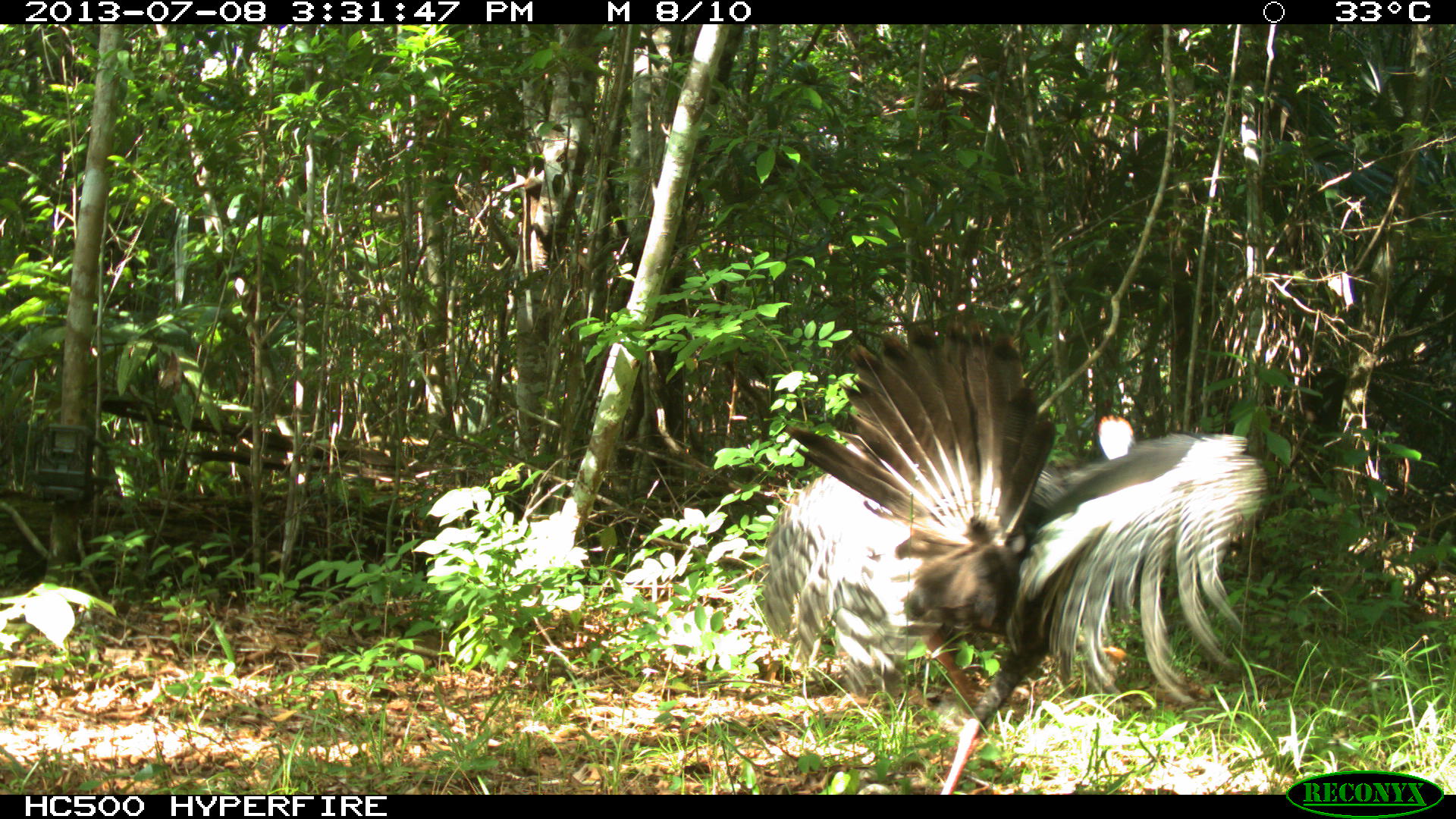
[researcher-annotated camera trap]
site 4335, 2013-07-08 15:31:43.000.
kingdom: Animalia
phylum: Chordata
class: Aves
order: Galliformes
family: Phasianidae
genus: Meleagris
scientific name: Meleagris ocellata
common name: ocellated turkey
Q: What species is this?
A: Meleagris ocellata (ocellated turkey).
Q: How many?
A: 2.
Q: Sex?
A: Female.